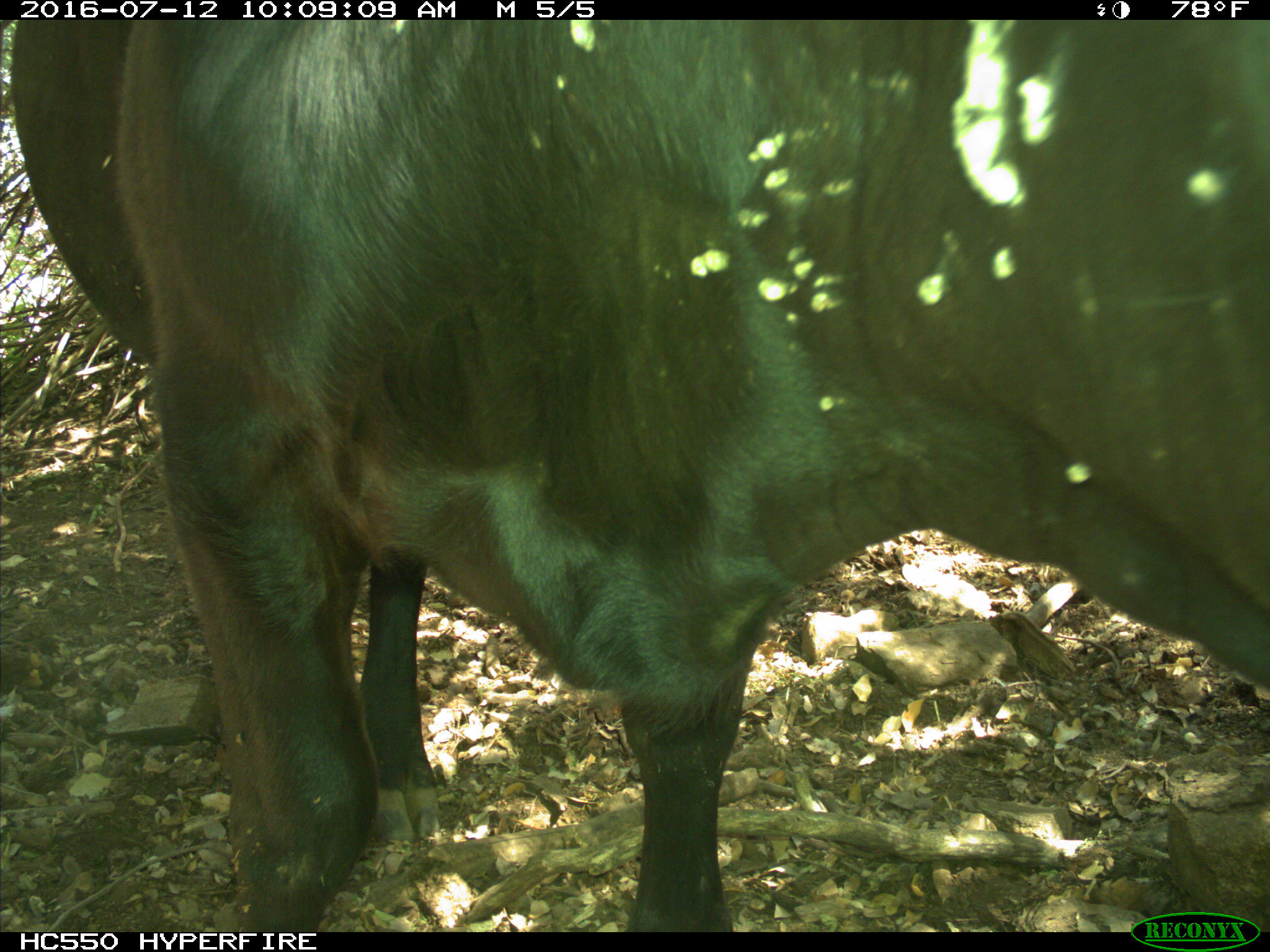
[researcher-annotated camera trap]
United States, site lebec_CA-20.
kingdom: Animalia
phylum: Chordata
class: Mammalia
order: Artiodactyla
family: Bovidae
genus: Bos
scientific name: Bos taurus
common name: domestic cow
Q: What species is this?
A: Bos taurus (domestic cow).